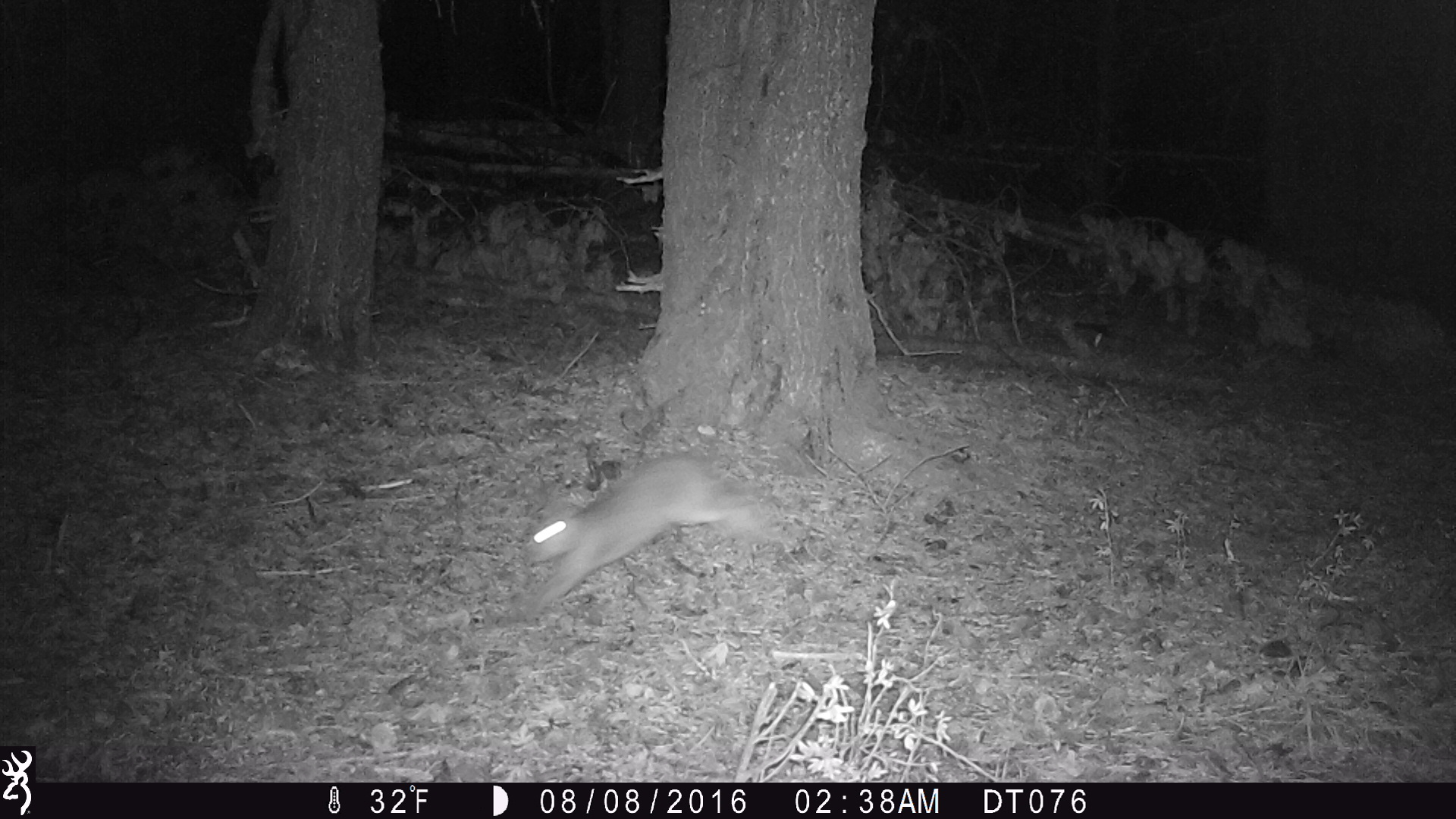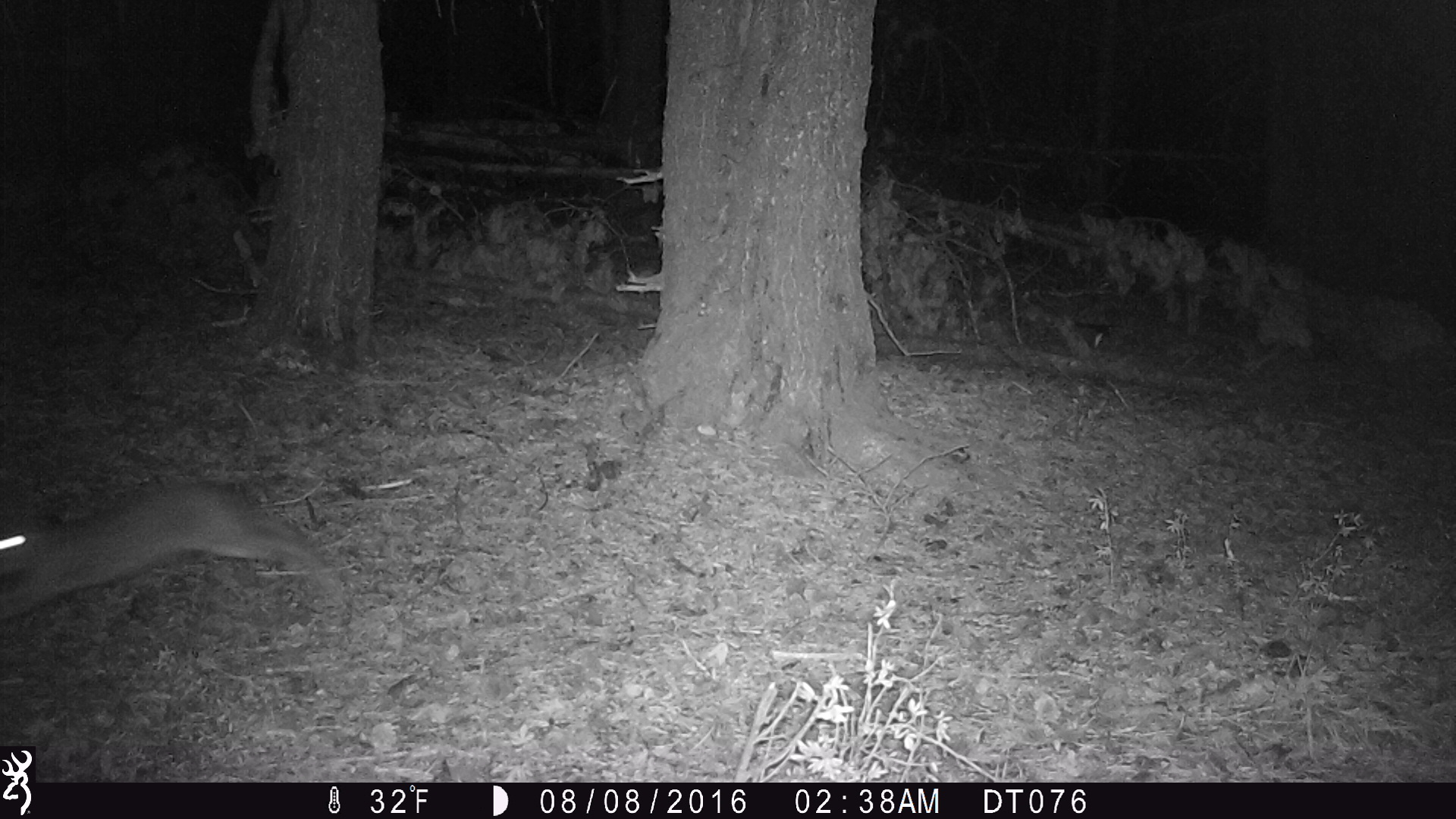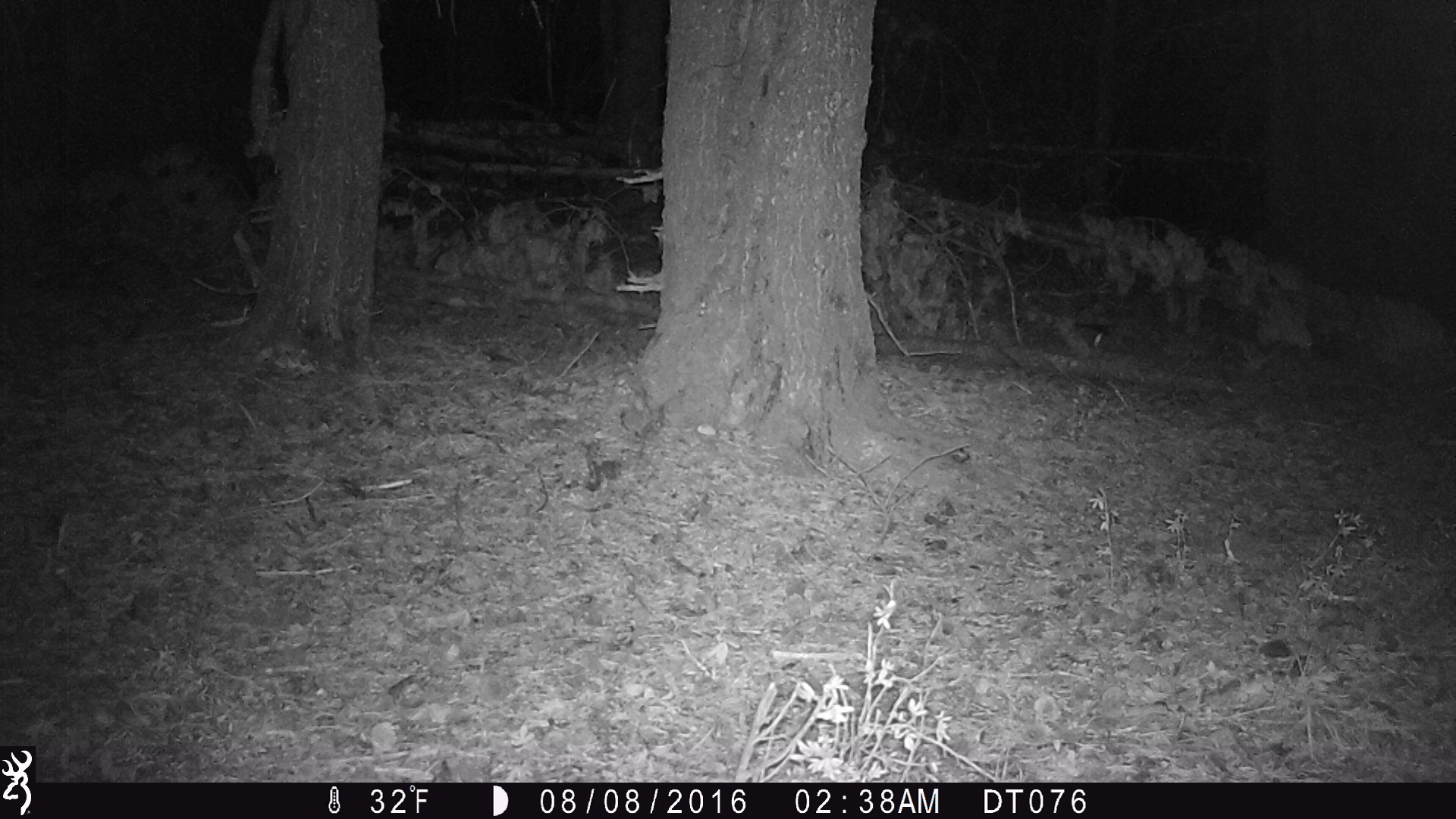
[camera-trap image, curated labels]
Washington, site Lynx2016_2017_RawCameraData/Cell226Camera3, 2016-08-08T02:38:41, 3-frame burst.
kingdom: Animalia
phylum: Chordata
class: Mammalia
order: Lagomorpha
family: Leporidae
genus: Lepus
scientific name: Lepus americanus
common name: snowshoe hare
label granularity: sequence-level